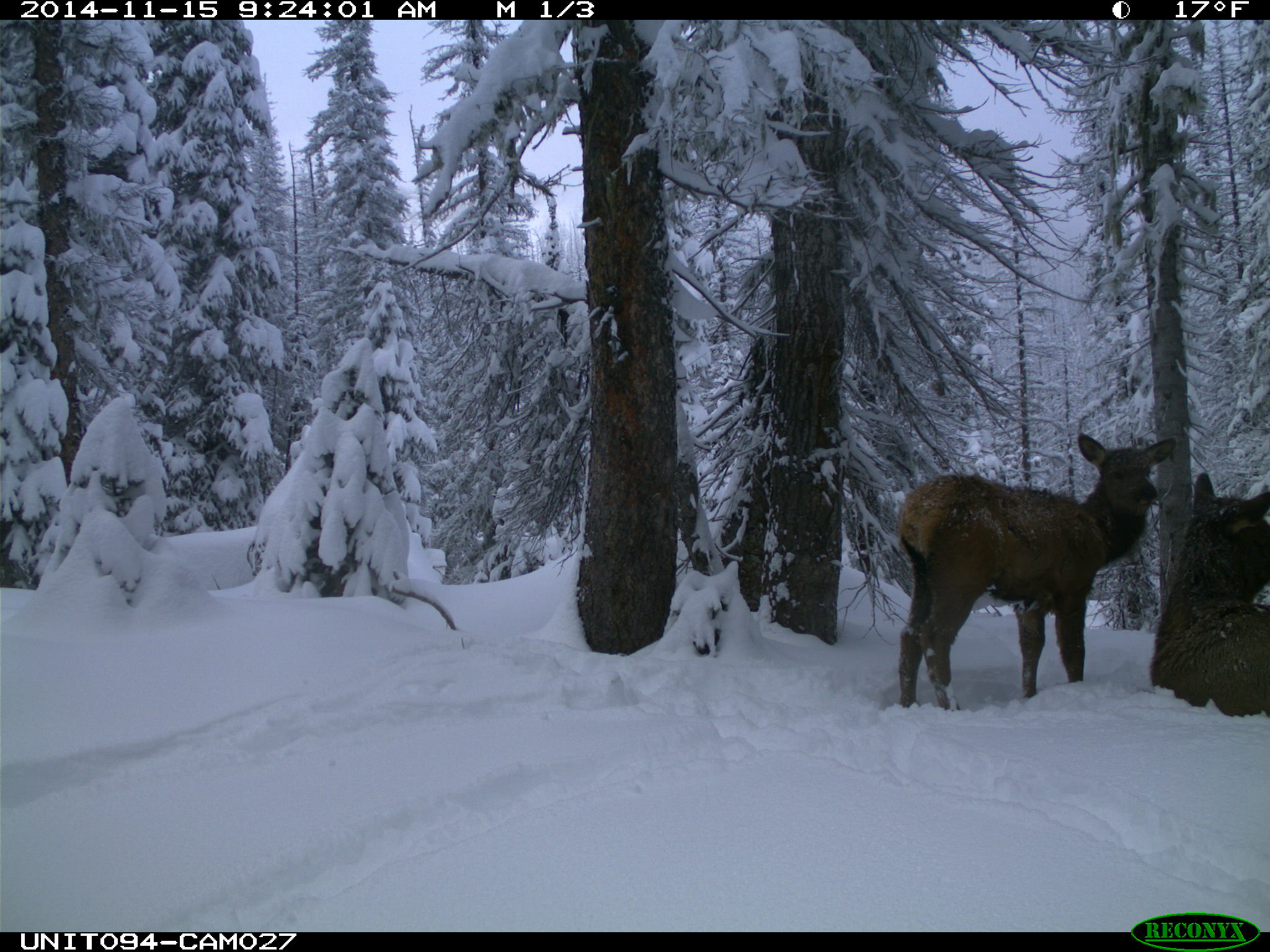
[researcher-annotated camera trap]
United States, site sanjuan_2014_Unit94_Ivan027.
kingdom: Animalia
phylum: Chordata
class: Mammalia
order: Artiodactyla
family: Cervidae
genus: Cervus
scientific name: Cervus elaphus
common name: red deer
Cervus elaphus (red deer).